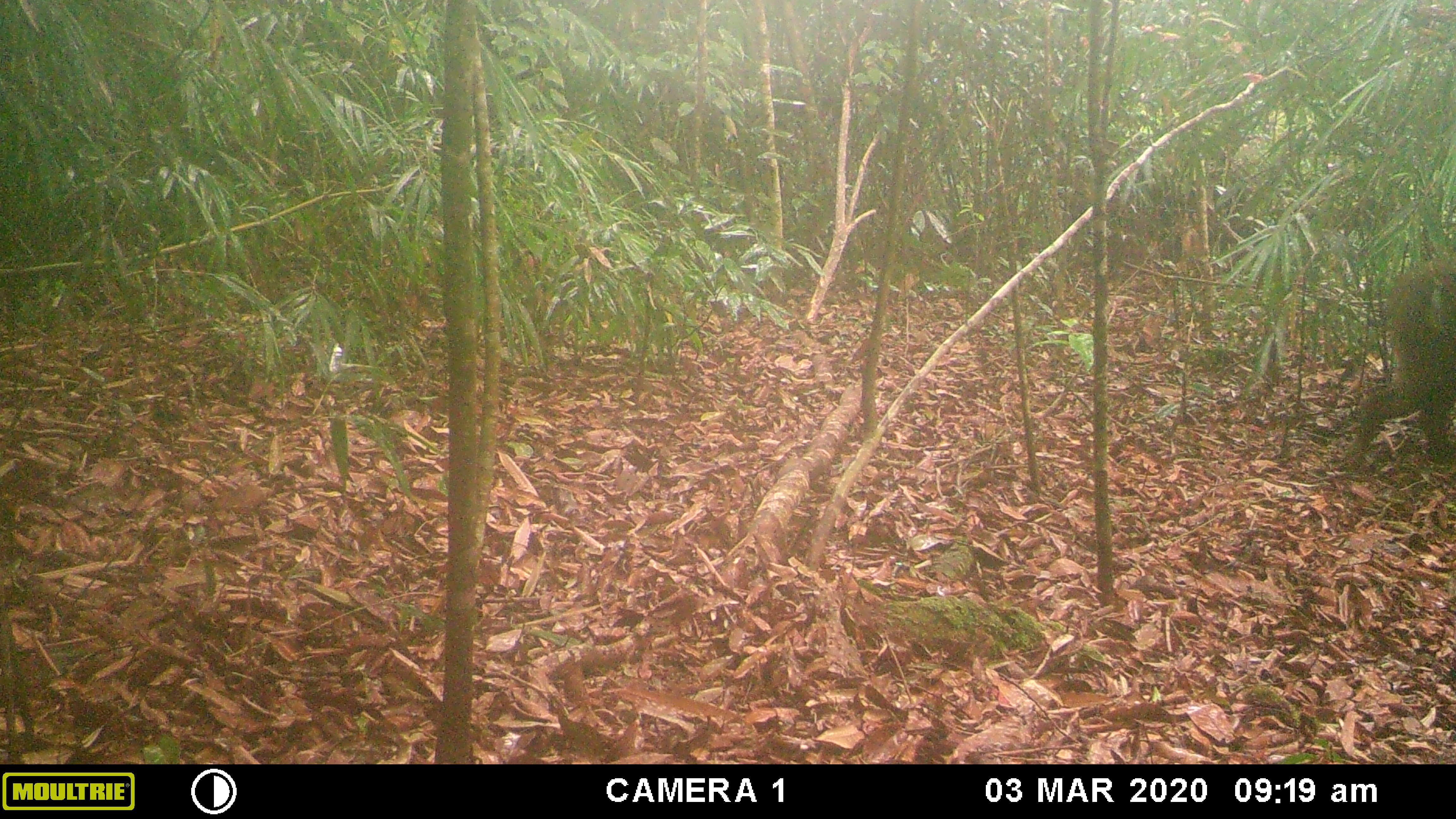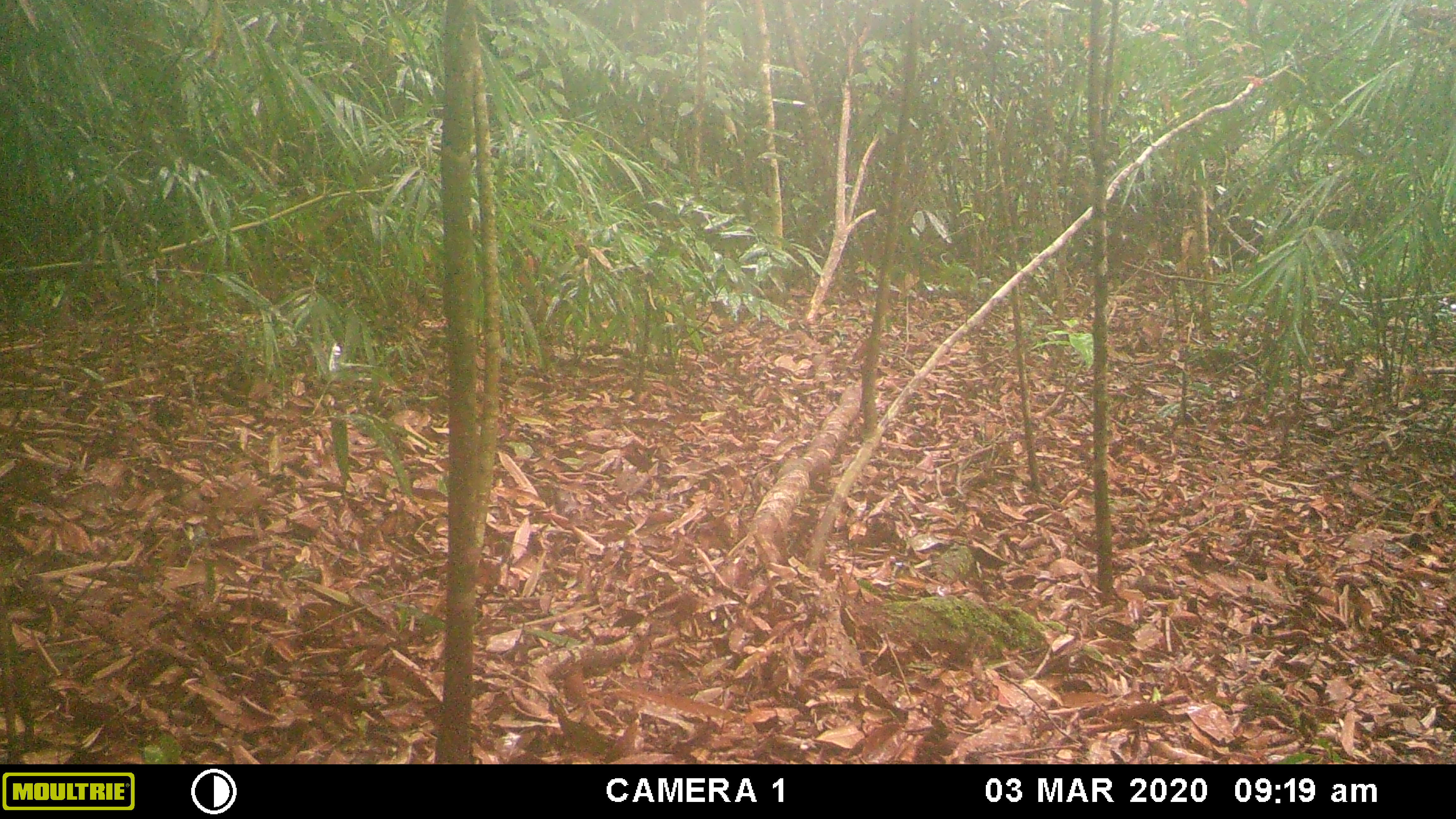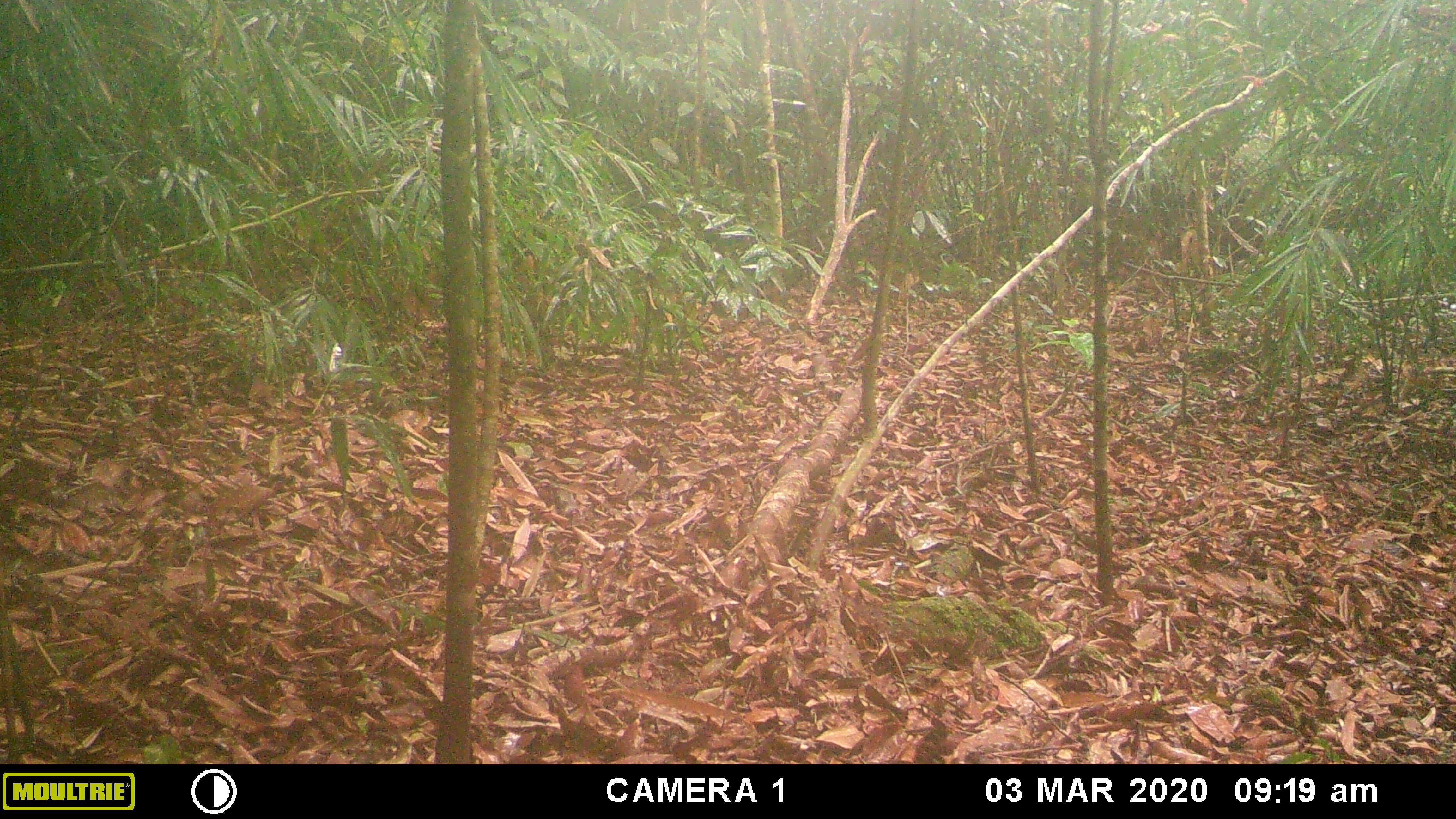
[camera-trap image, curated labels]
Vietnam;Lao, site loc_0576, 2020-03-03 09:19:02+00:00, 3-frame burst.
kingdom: Animalia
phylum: Chordata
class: Mammalia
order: Artiodactyla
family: Suidae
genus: Sus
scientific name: Sus scrofa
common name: eurasian wild pig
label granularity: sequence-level